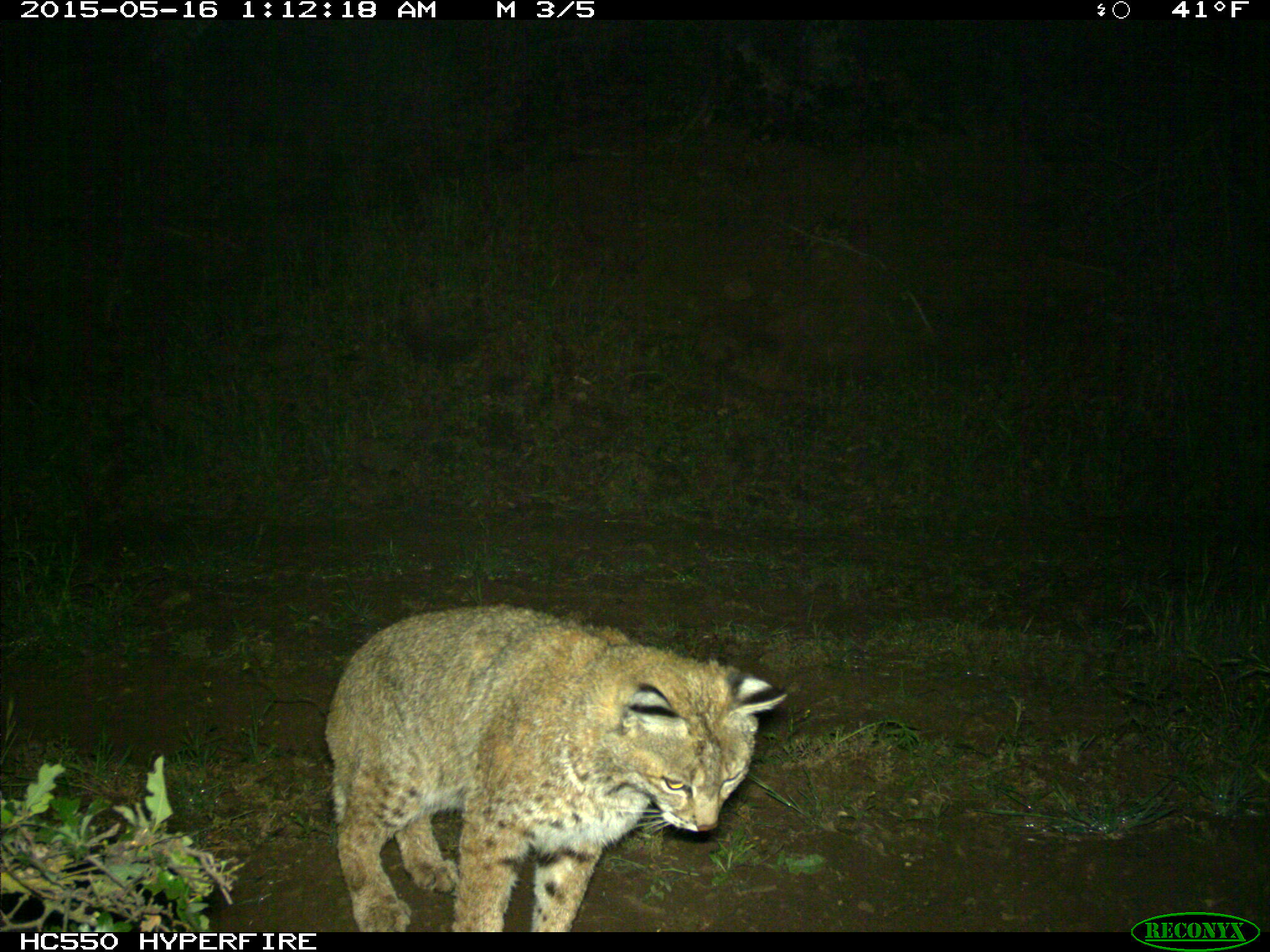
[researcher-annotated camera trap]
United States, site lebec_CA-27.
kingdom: Animalia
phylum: Chordata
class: Mammalia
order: Carnivora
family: Felidae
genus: Lynx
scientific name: Lynx rufus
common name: bobcat